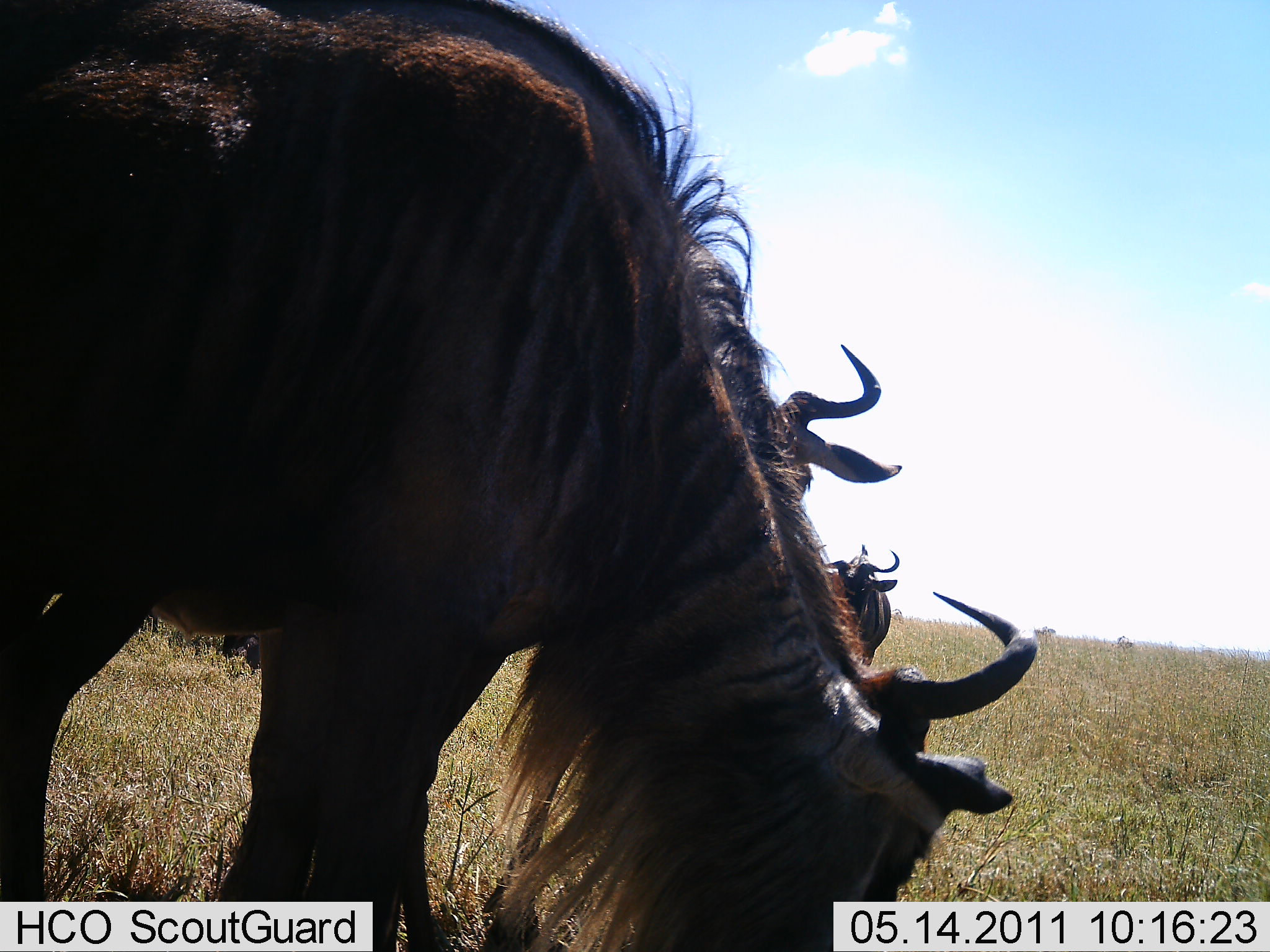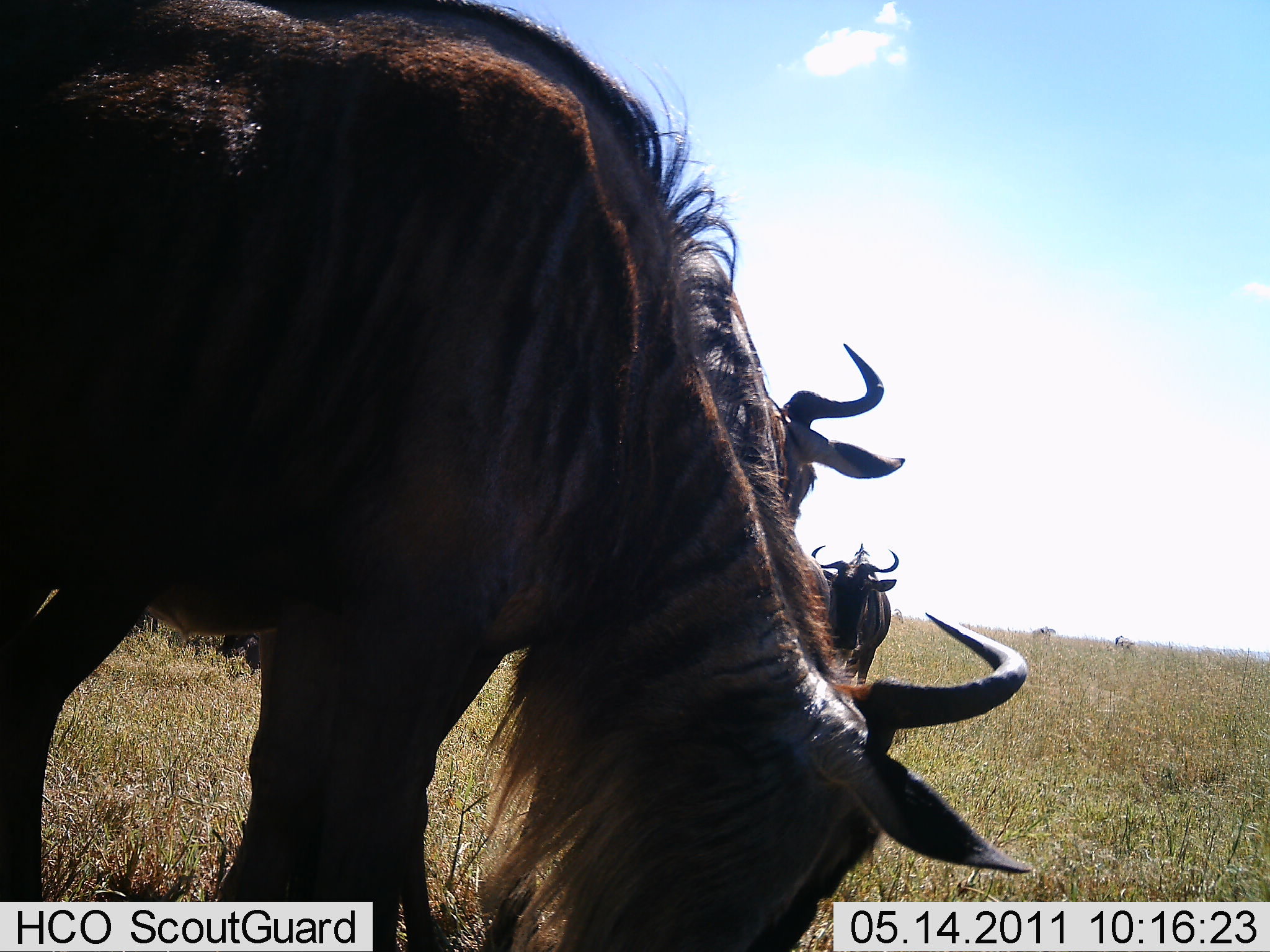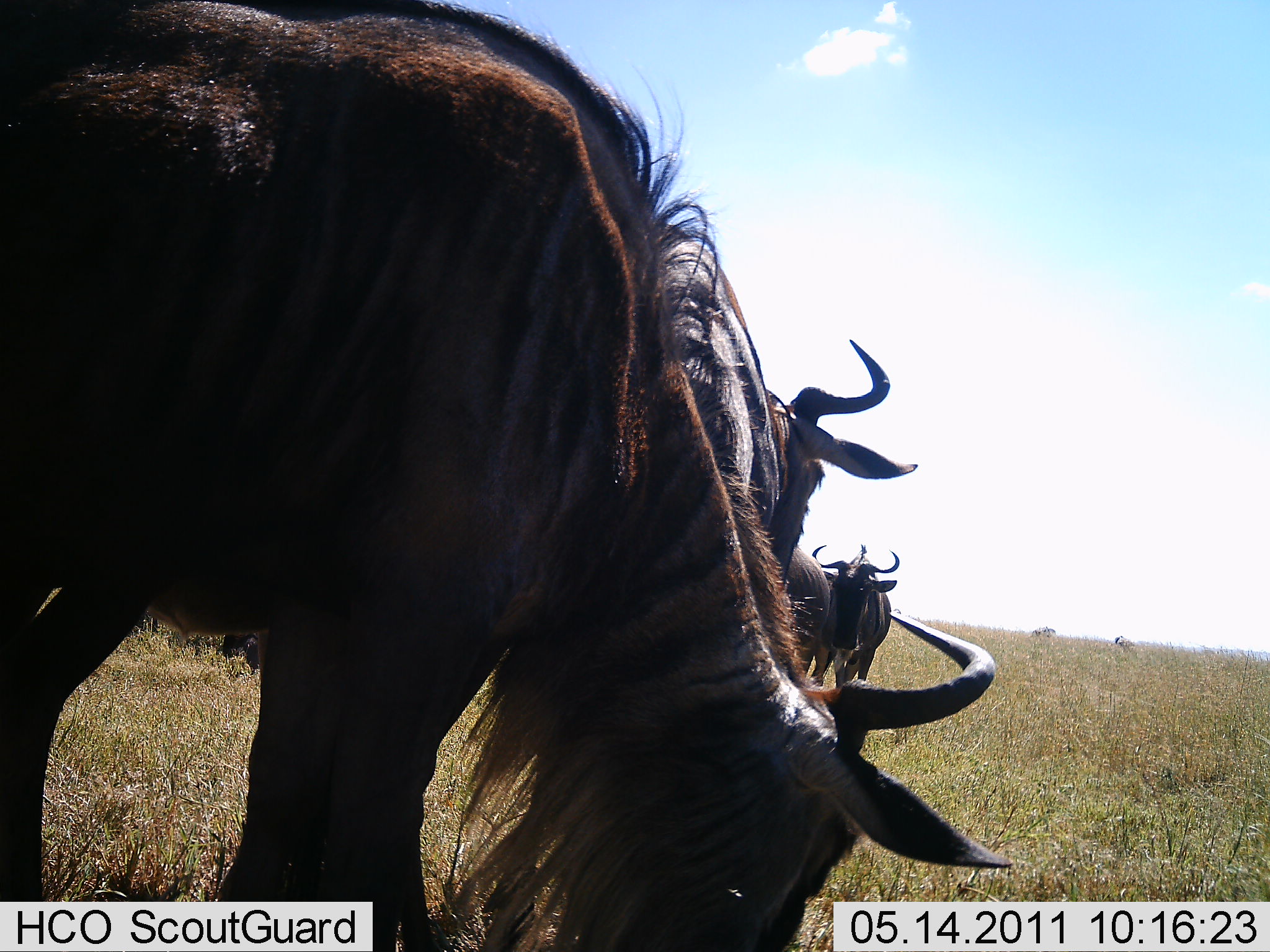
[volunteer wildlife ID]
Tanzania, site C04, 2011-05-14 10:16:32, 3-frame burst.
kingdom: Animalia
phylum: Chordata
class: Mammalia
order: Artiodactyla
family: Bovidae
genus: Connochaetes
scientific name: Connochaetes taurinus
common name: blue wildebeest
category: wildebeest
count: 3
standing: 71%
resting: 0%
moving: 6%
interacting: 0%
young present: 0%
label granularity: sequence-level